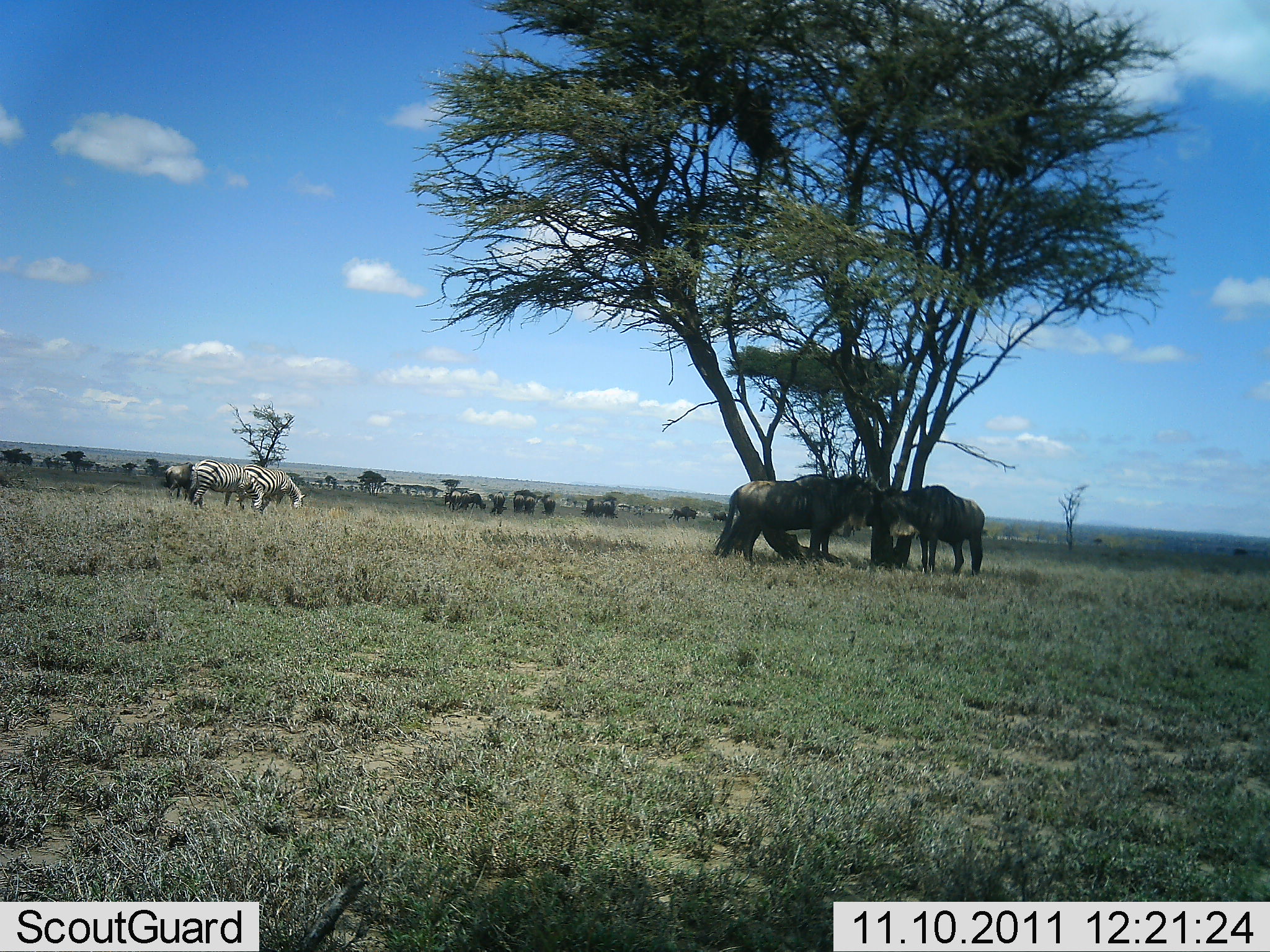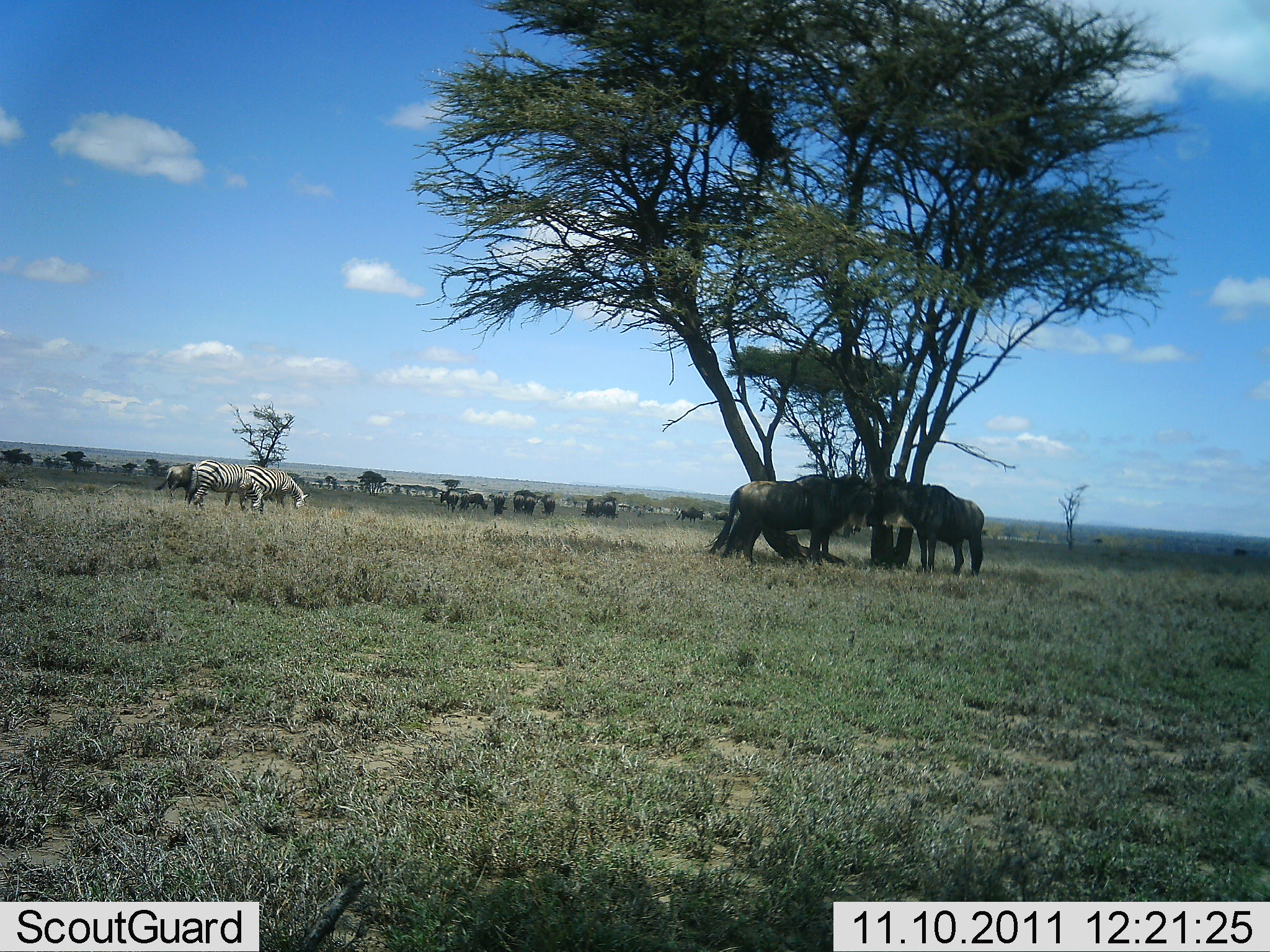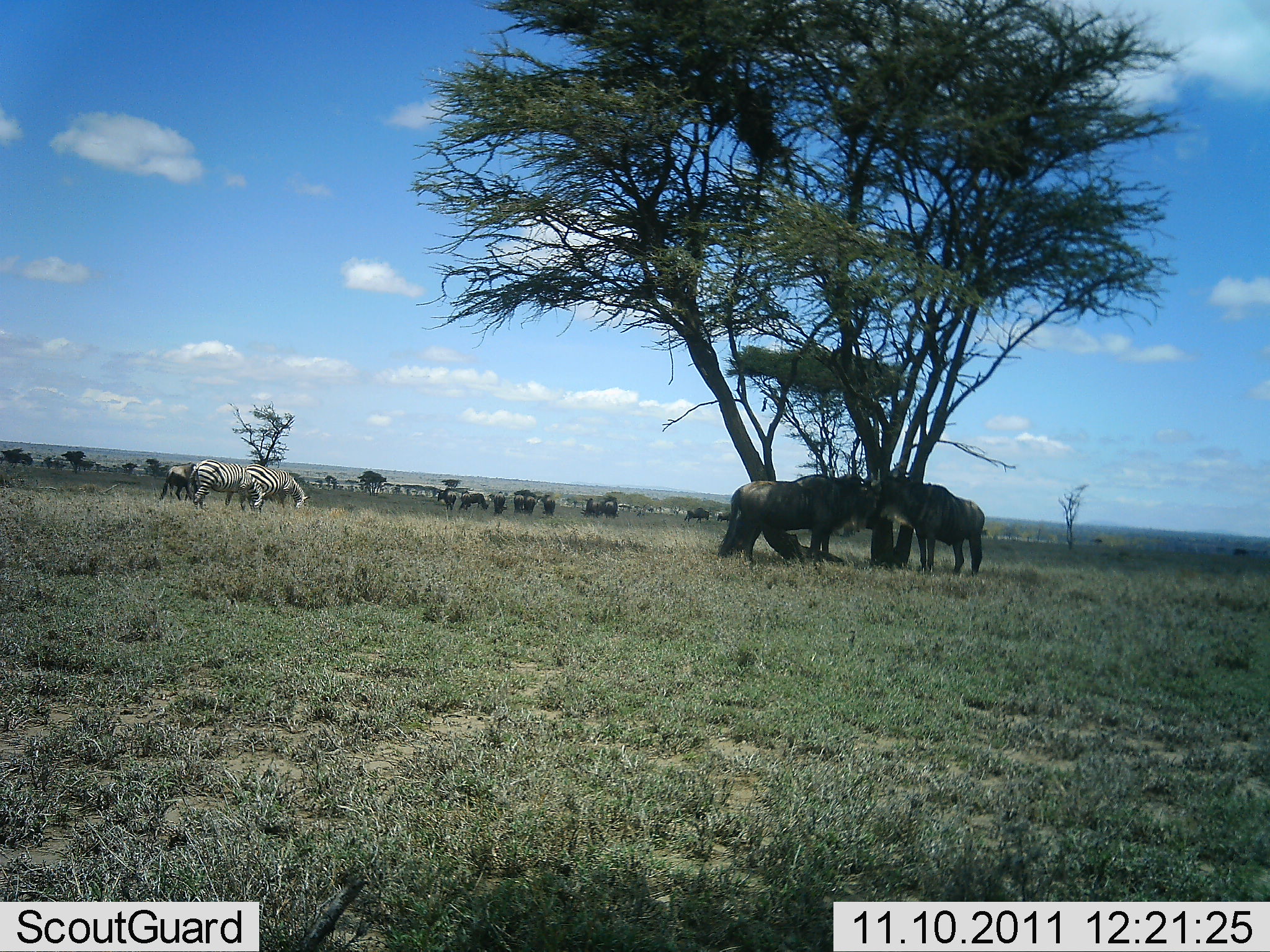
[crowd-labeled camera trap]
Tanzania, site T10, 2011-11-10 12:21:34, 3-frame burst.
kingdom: Animalia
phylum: Chordata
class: Mammalia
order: Artiodactyla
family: Bovidae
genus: Connochaetes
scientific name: Connochaetes taurinus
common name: blue wildebeest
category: wildebeest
Wildebeest (blue wildebeest) (Connochaetes taurinus), count 11-50. Behavior (volunteer vote fractions): standing 82%, resting 9%, moving 9%, interacting 27%. Young present (vote fraction): 0%. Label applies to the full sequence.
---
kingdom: Animalia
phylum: Chordata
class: Mammalia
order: Perissodactyla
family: Equidae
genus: Equus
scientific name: Equus quagga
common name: plains zebra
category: zebra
Zebra (plains zebra) (Equus quagga), count 3. Behavior (volunteer vote fractions): standing 42%, resting 0%, moving 0%, interacting 0%. Young present (vote fraction): 0%. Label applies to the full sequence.